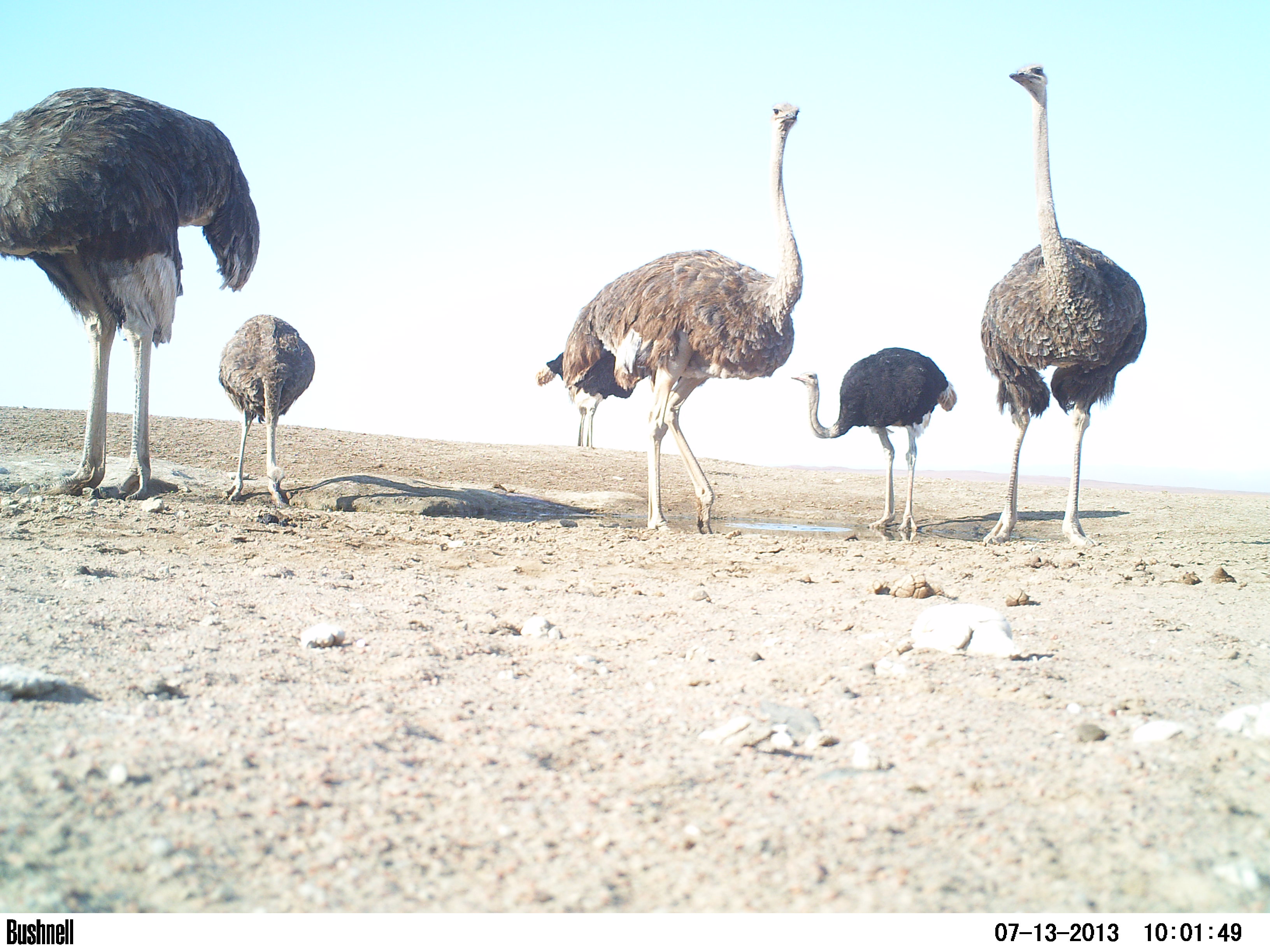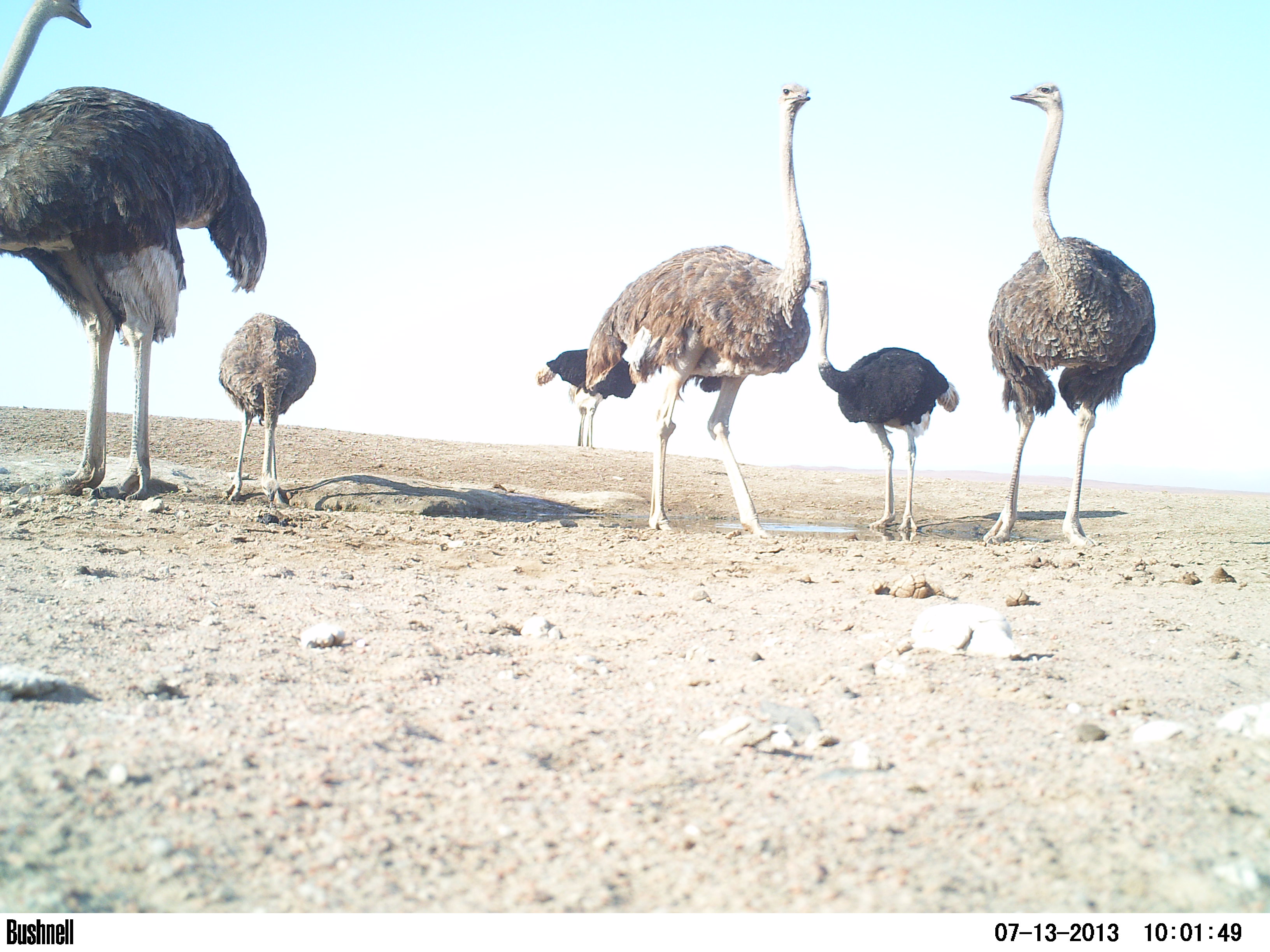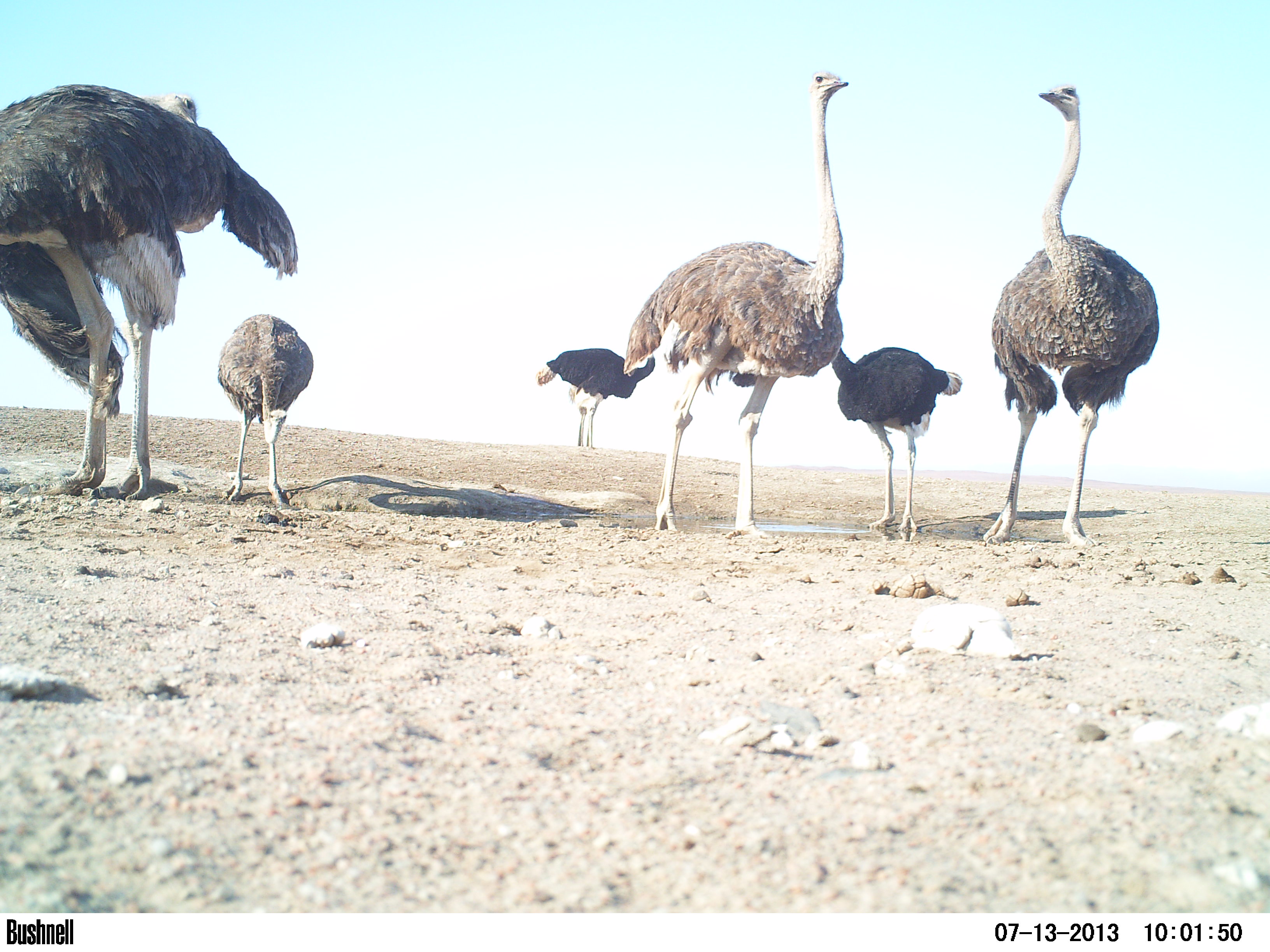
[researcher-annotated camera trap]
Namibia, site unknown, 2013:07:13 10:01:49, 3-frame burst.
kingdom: Animalia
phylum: Chordata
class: Aves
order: Struthioniformes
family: Struthionidae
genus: Struthio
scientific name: Struthio camelus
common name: common ostrich